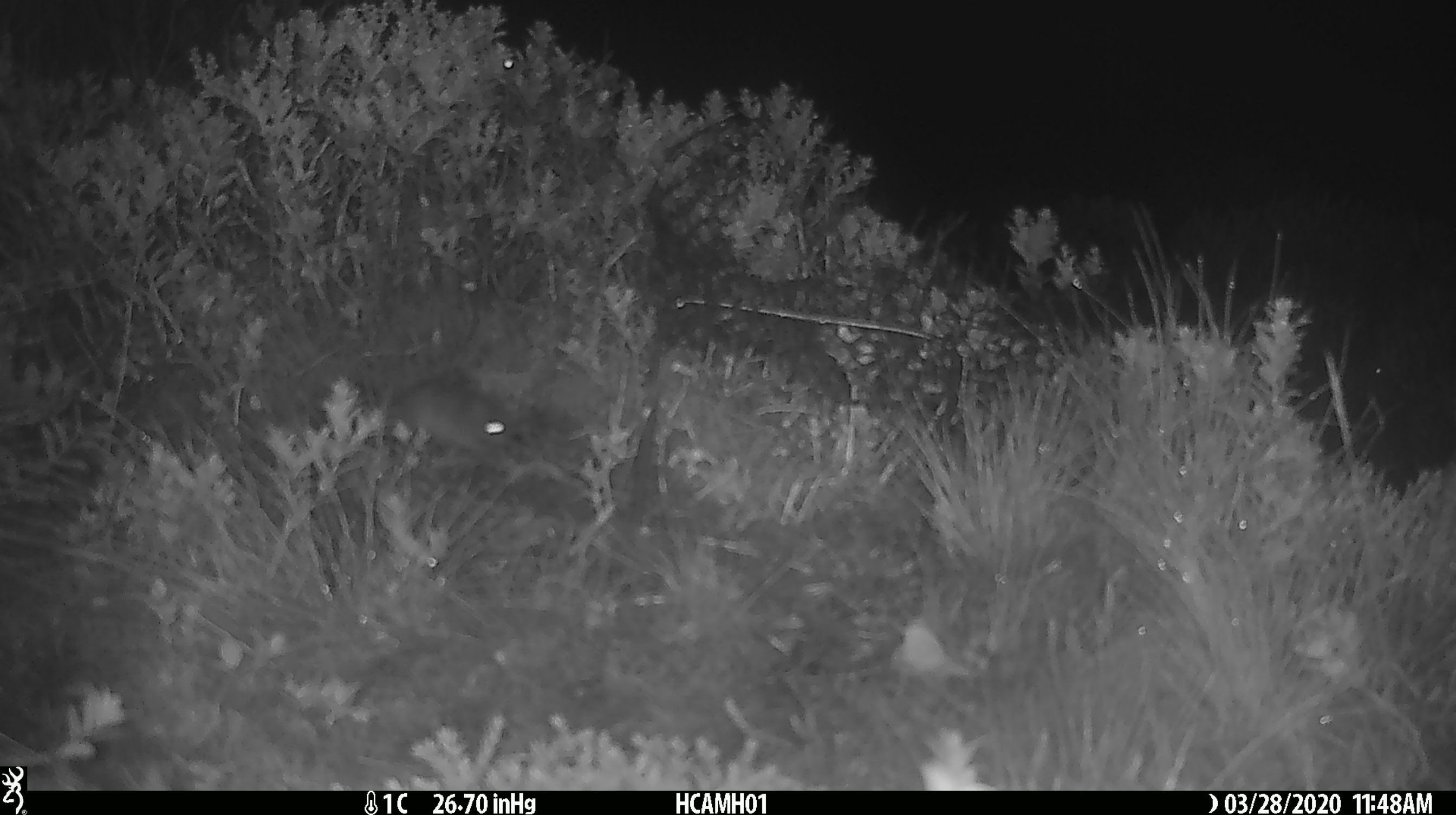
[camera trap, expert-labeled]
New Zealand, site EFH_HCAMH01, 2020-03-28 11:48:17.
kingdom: Animalia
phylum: Chordata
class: Mammalia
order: Rodentia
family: Muridae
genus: Mus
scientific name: Mus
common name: mouse